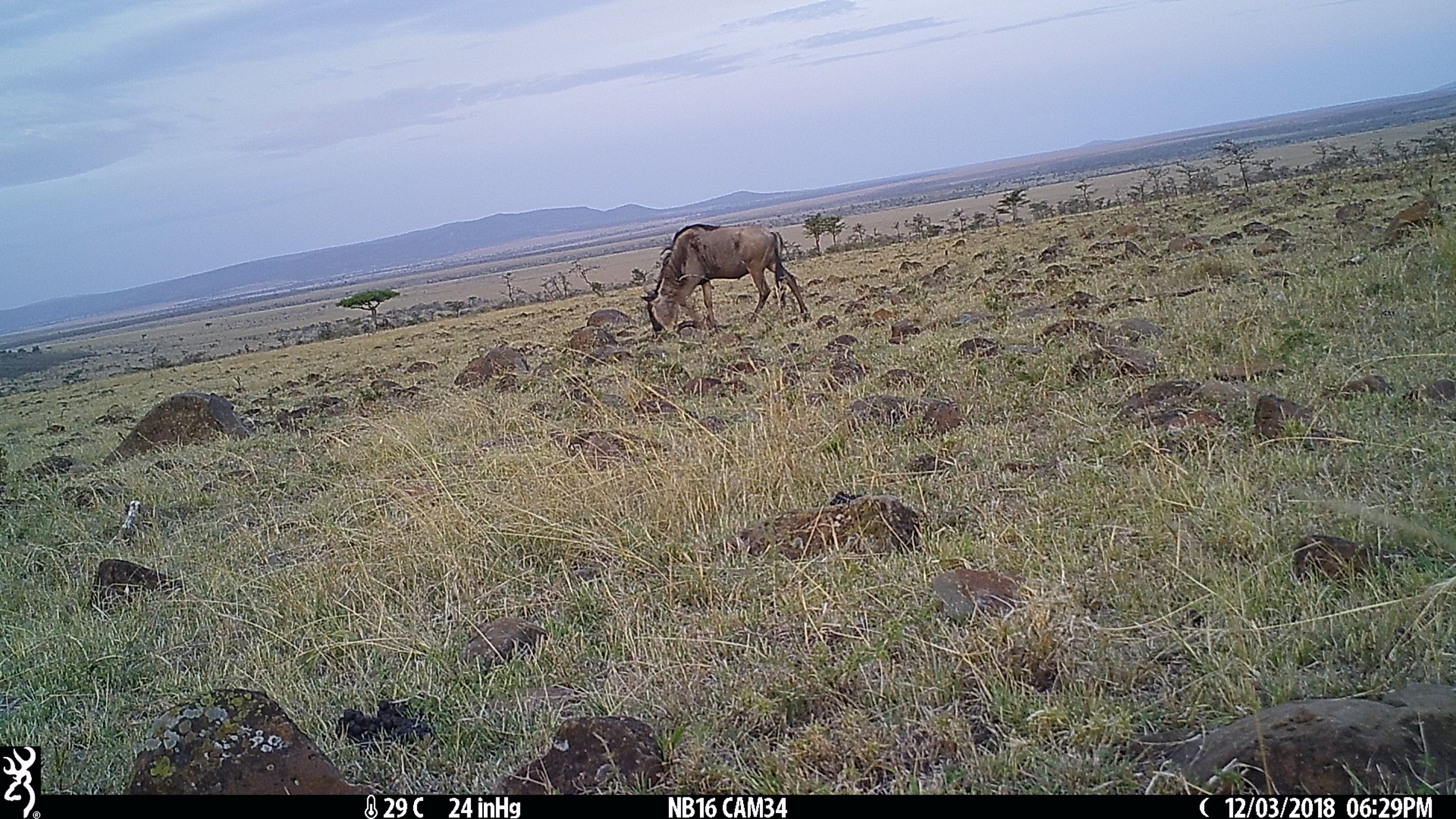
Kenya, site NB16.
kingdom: Animalia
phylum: Chordata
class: Mammalia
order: Artiodactyla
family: Bovidae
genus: Connochaetes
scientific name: Connochaetes taurinus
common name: blue wildebeest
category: wildebeest